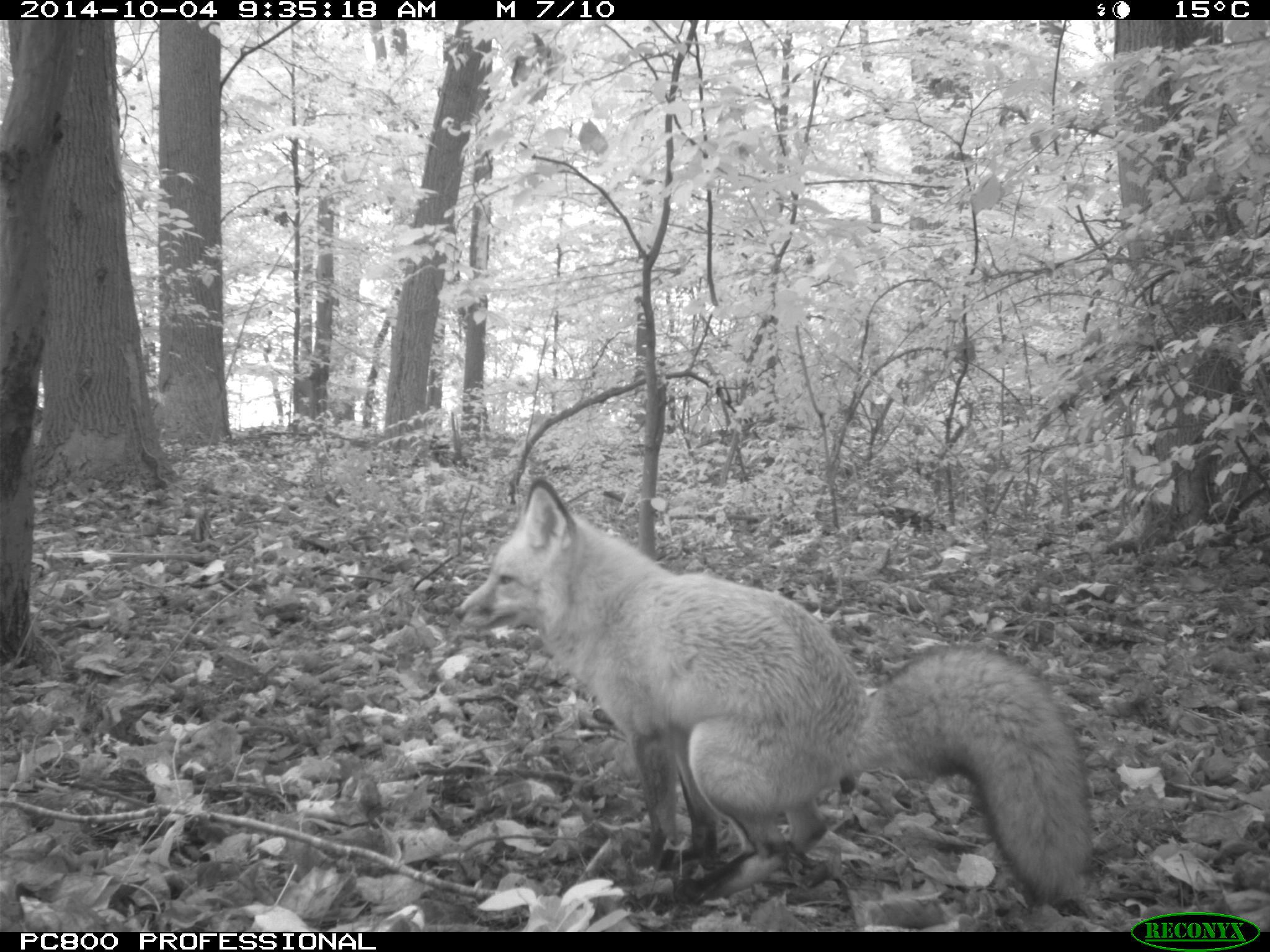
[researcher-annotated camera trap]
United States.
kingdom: Animalia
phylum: Chordata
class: Mammalia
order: Carnivora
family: Canidae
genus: Vulpes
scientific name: Vulpes vulpes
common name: red fox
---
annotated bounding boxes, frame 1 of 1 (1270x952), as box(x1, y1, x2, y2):
Red Fox: box(441, 474, 1121, 912)